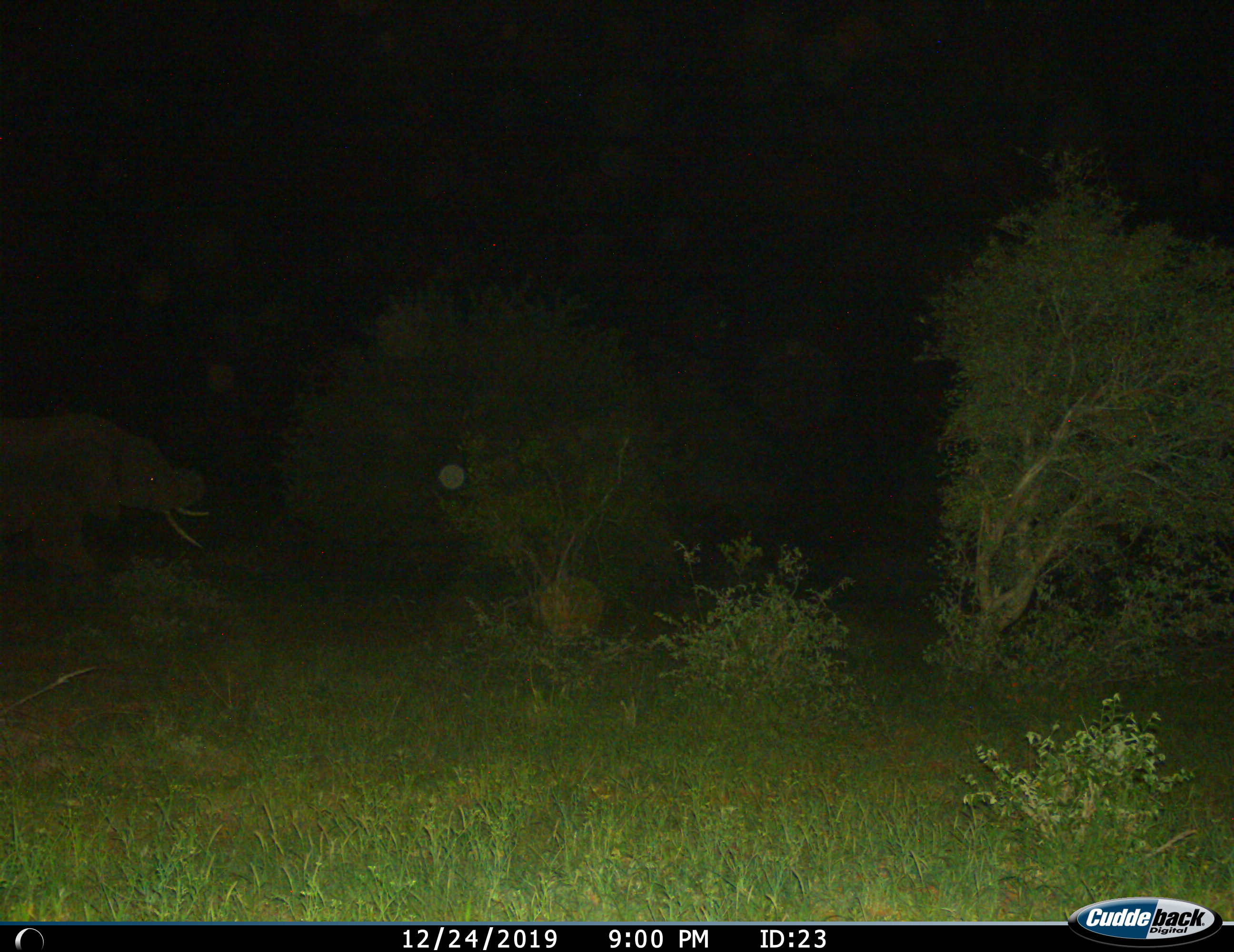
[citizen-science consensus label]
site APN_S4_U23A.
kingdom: Animalia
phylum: Chordata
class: Mammalia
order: Proboscidea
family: Elephantidae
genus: Loxodonta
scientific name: Loxodonta africana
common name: african bush elephant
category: elephant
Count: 1.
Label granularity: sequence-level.